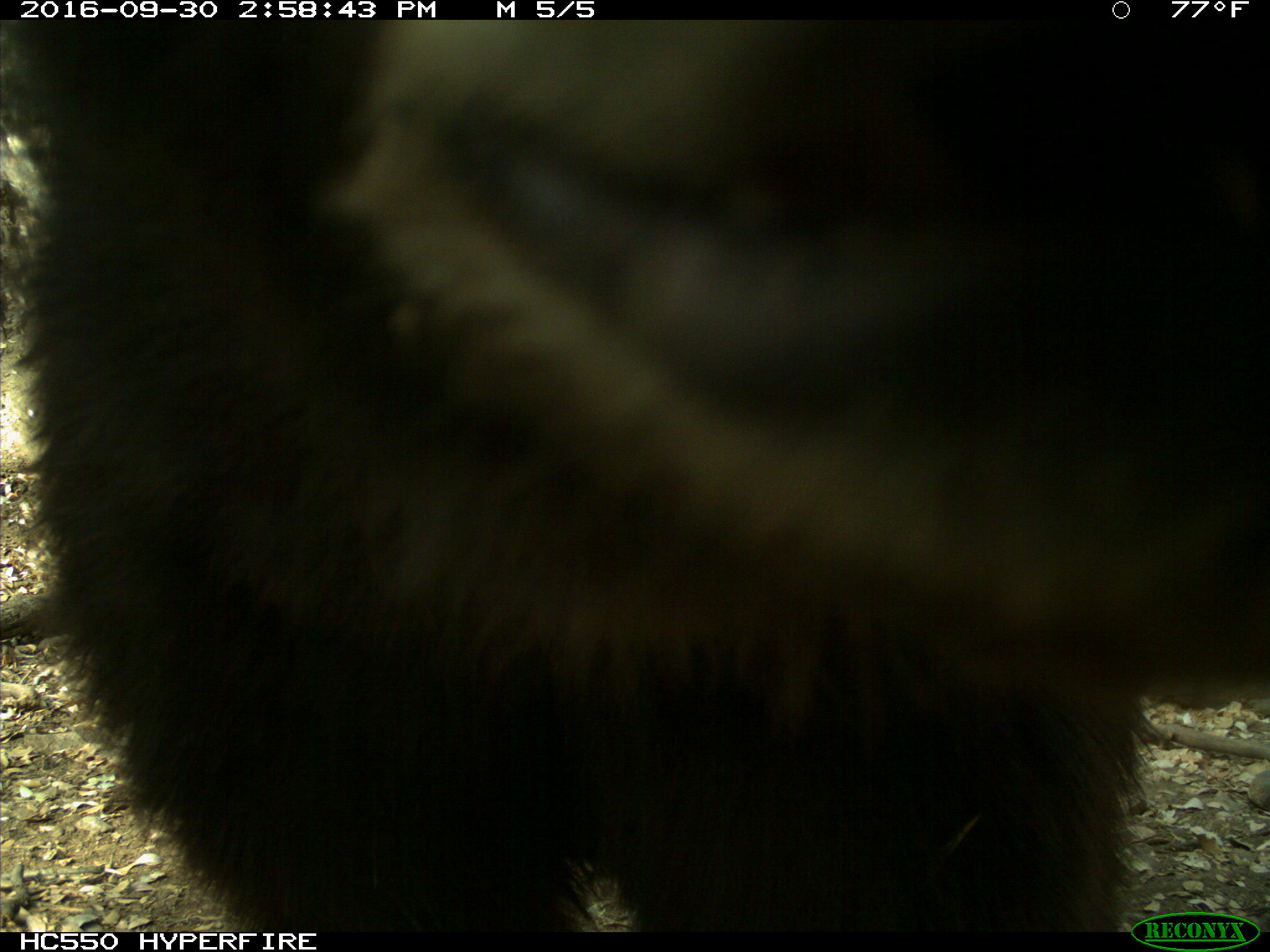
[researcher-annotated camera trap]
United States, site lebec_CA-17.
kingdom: Animalia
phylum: Chordata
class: Mammalia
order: Carnivora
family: Ursidae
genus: Ursus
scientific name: Ursus americanus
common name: american black bear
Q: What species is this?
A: Ursus americanus (american black bear).